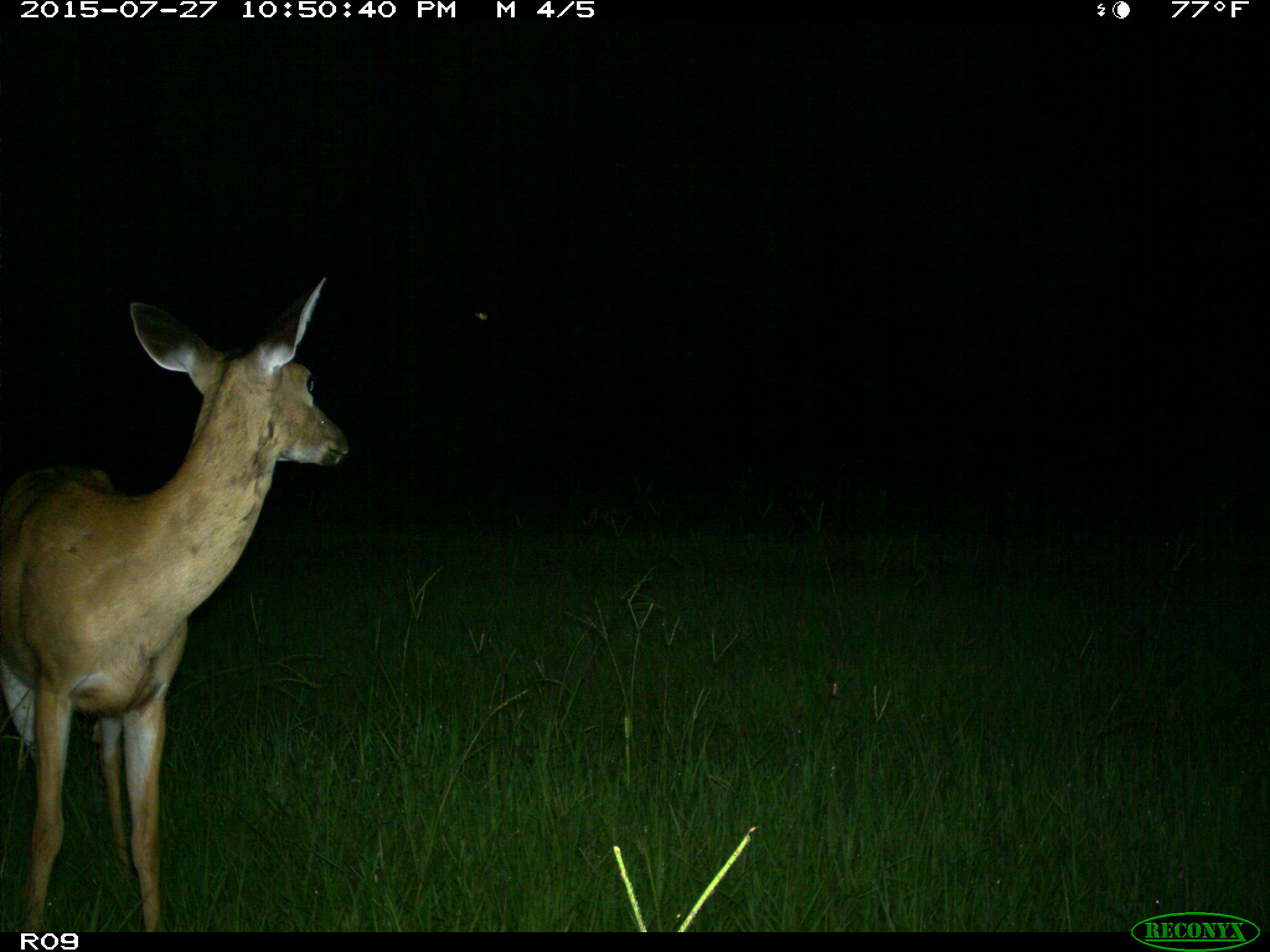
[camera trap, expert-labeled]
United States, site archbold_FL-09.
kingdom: Animalia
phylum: Chordata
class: Mammalia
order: Artiodactyla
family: Cervidae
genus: Odocoileus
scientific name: Odocoileus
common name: deer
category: unidentified deer